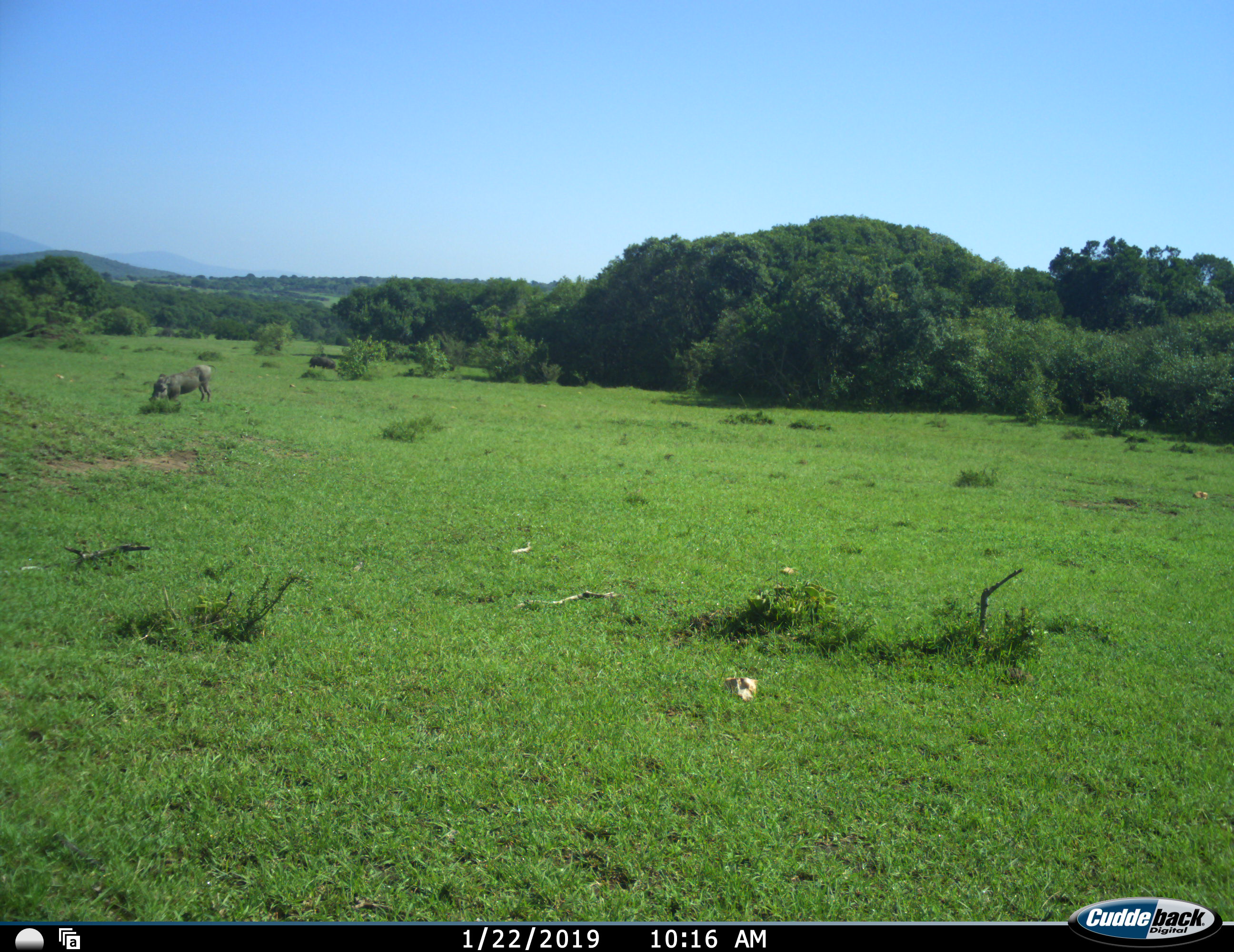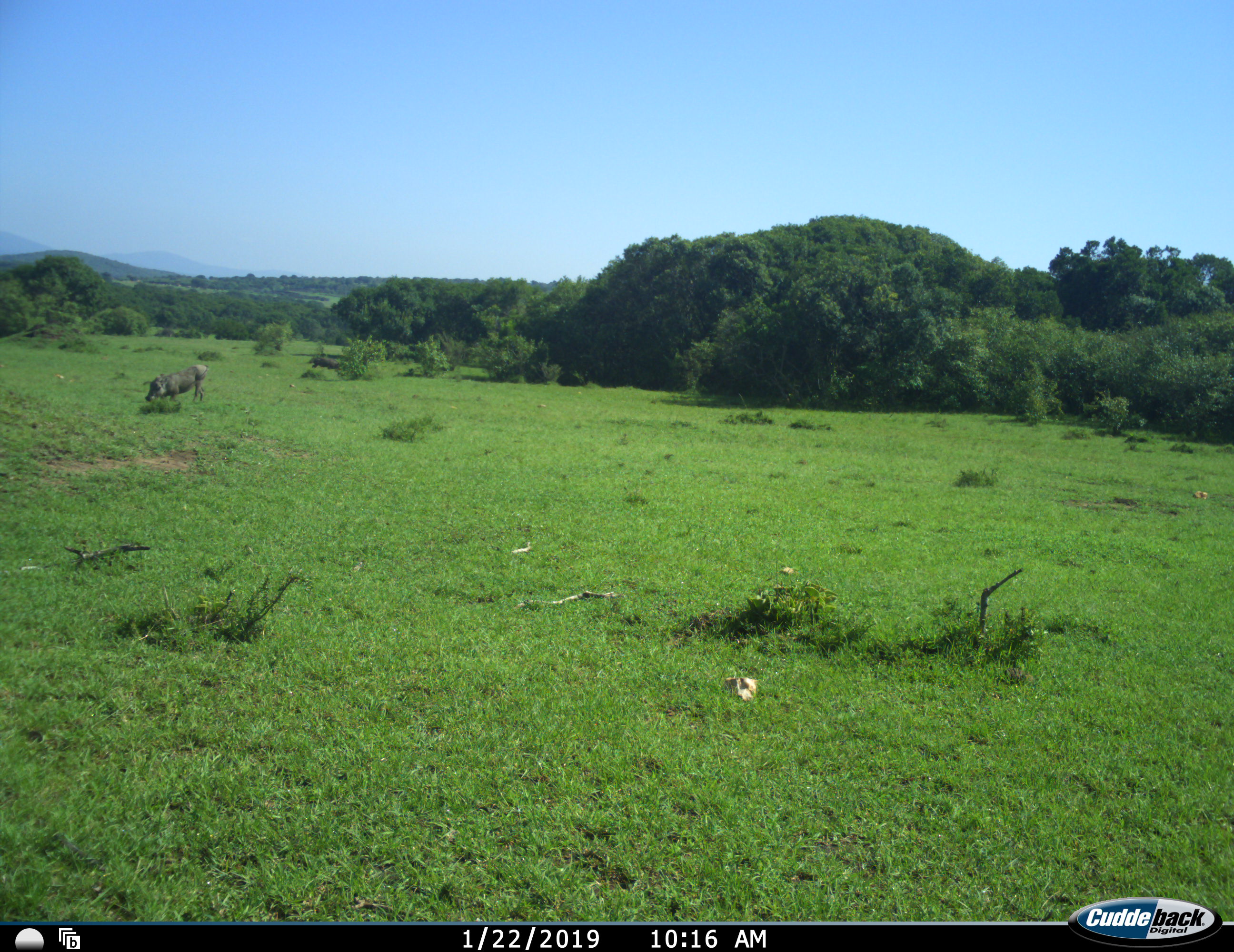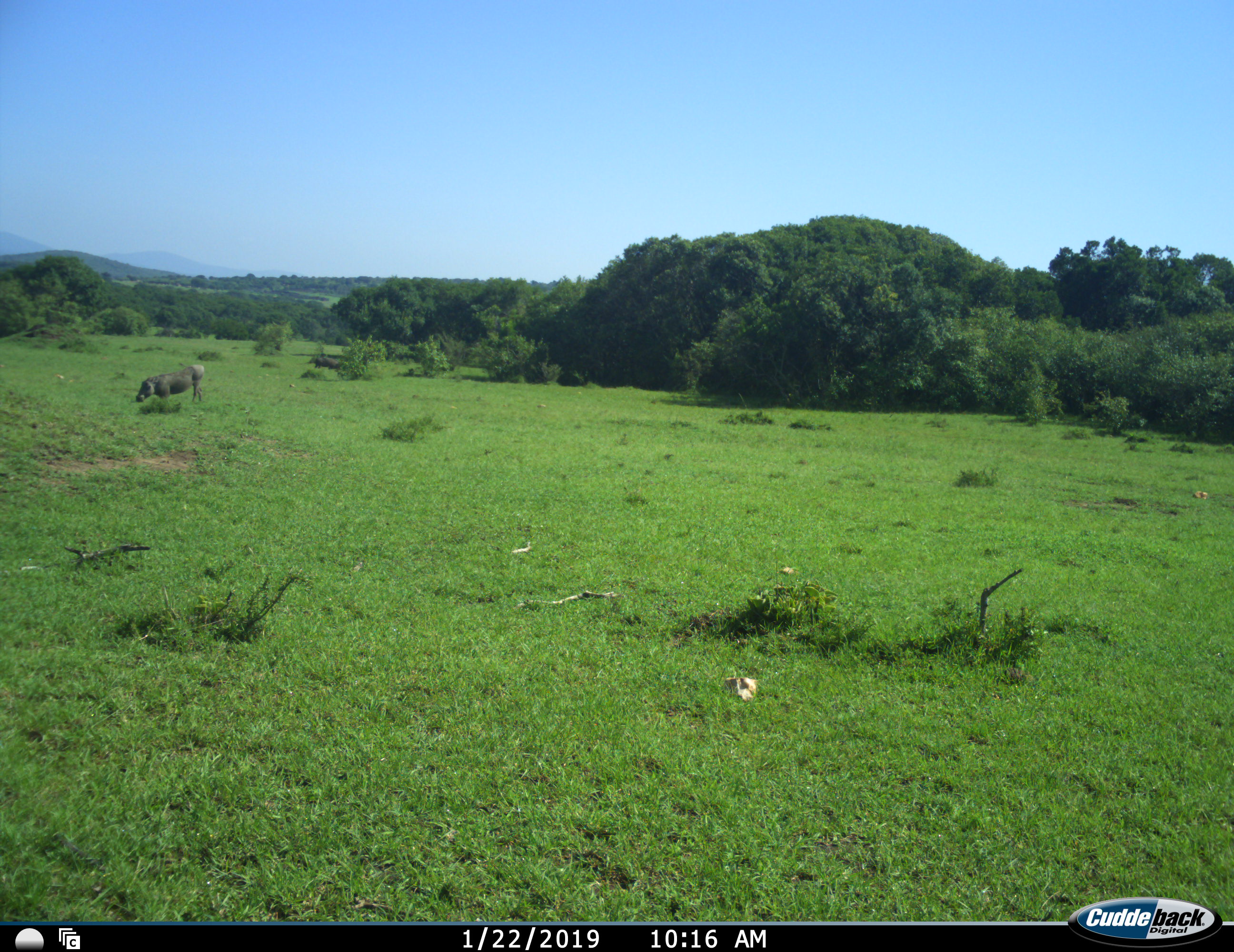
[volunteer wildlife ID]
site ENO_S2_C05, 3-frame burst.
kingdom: Animalia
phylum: Chordata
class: Mammalia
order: Artiodactyla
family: Suidae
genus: Phacochoerus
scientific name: Phacochoerus africanus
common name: warthog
Warthog (Phacochoerus africanus), count 2. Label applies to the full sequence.